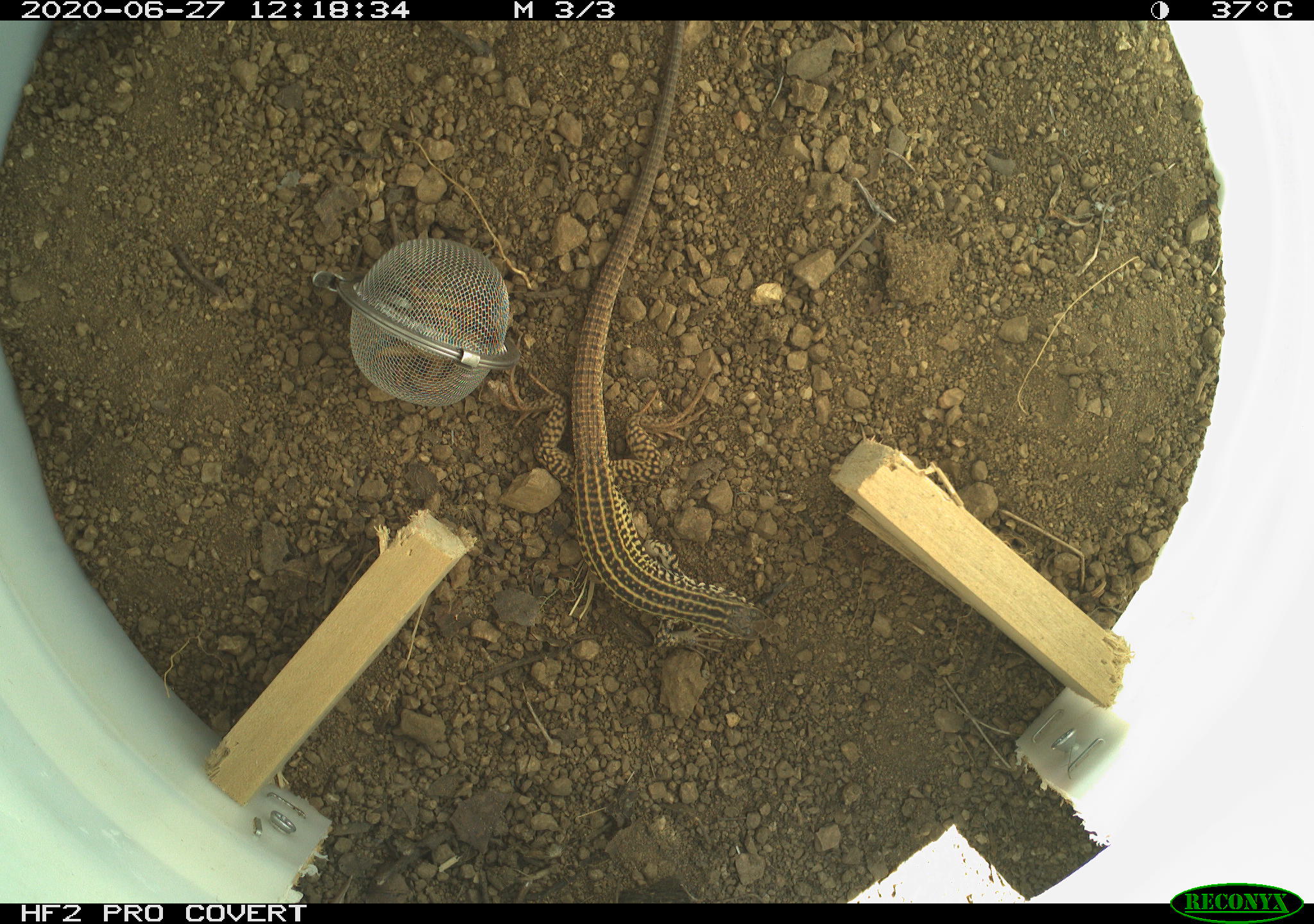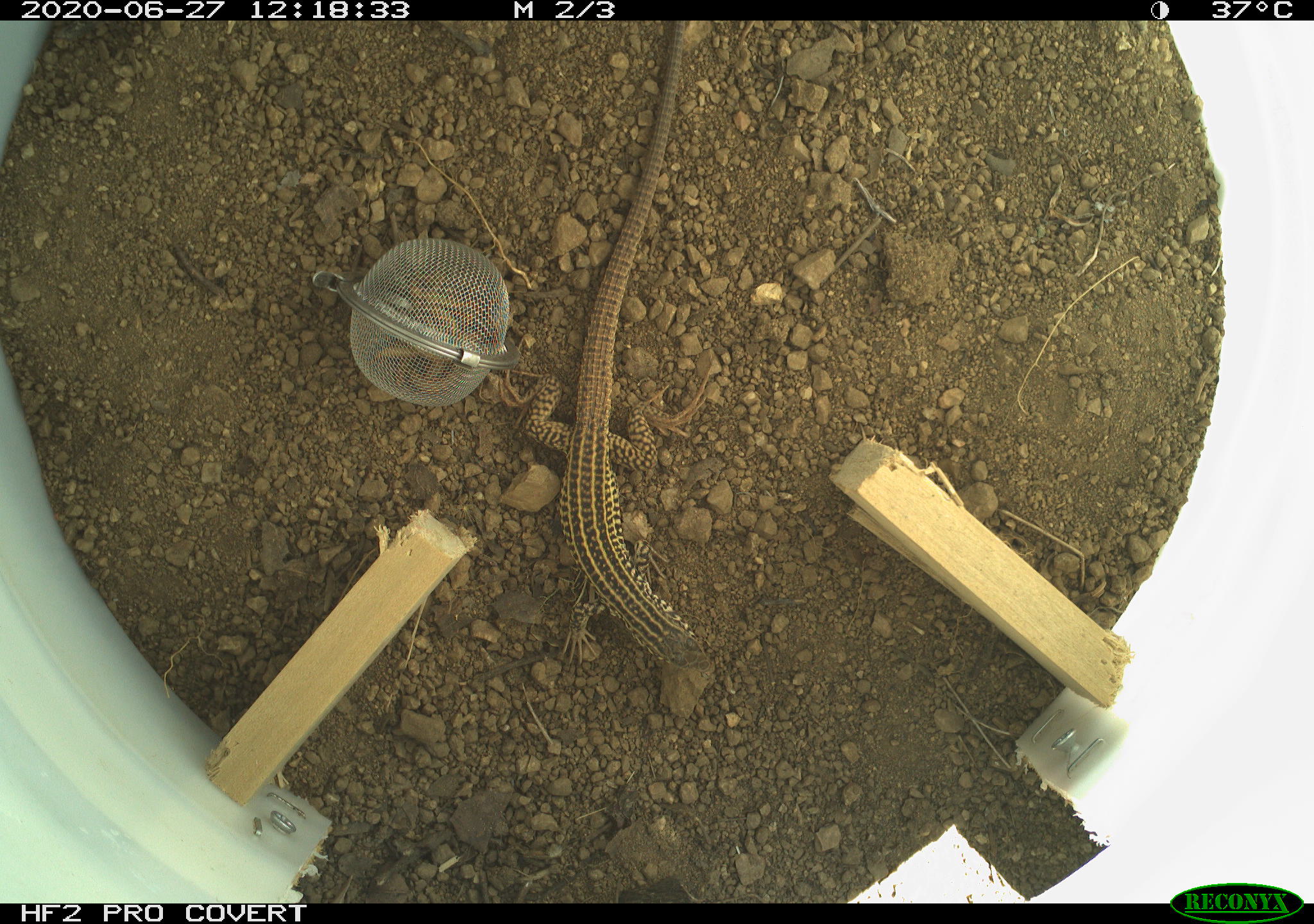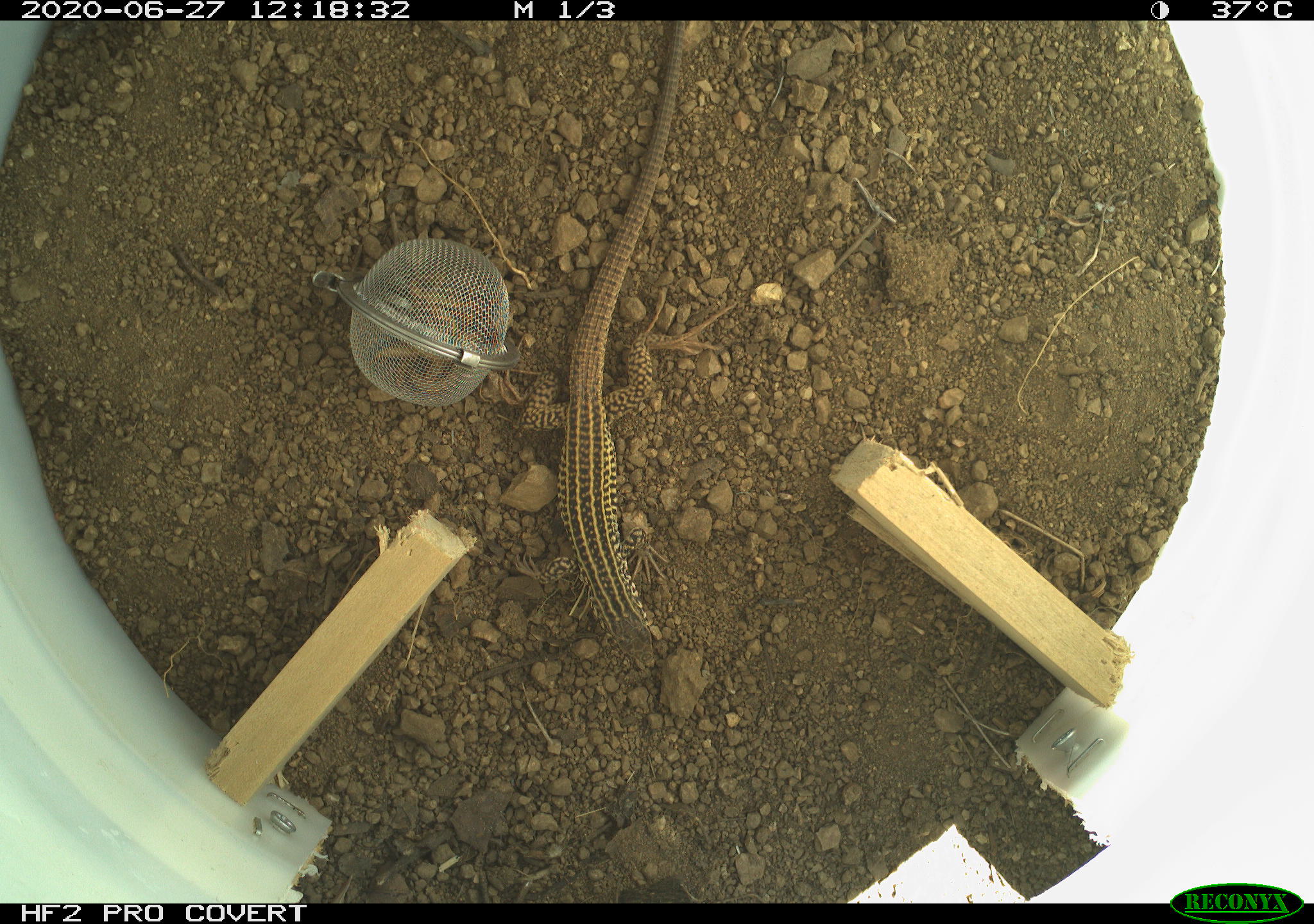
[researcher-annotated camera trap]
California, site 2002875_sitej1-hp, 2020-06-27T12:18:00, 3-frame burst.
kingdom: Animalia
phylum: Chordata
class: Reptilia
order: Squamata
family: Teiidae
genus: Aspidoscelis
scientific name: Aspidoscelis tigris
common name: western whiptail